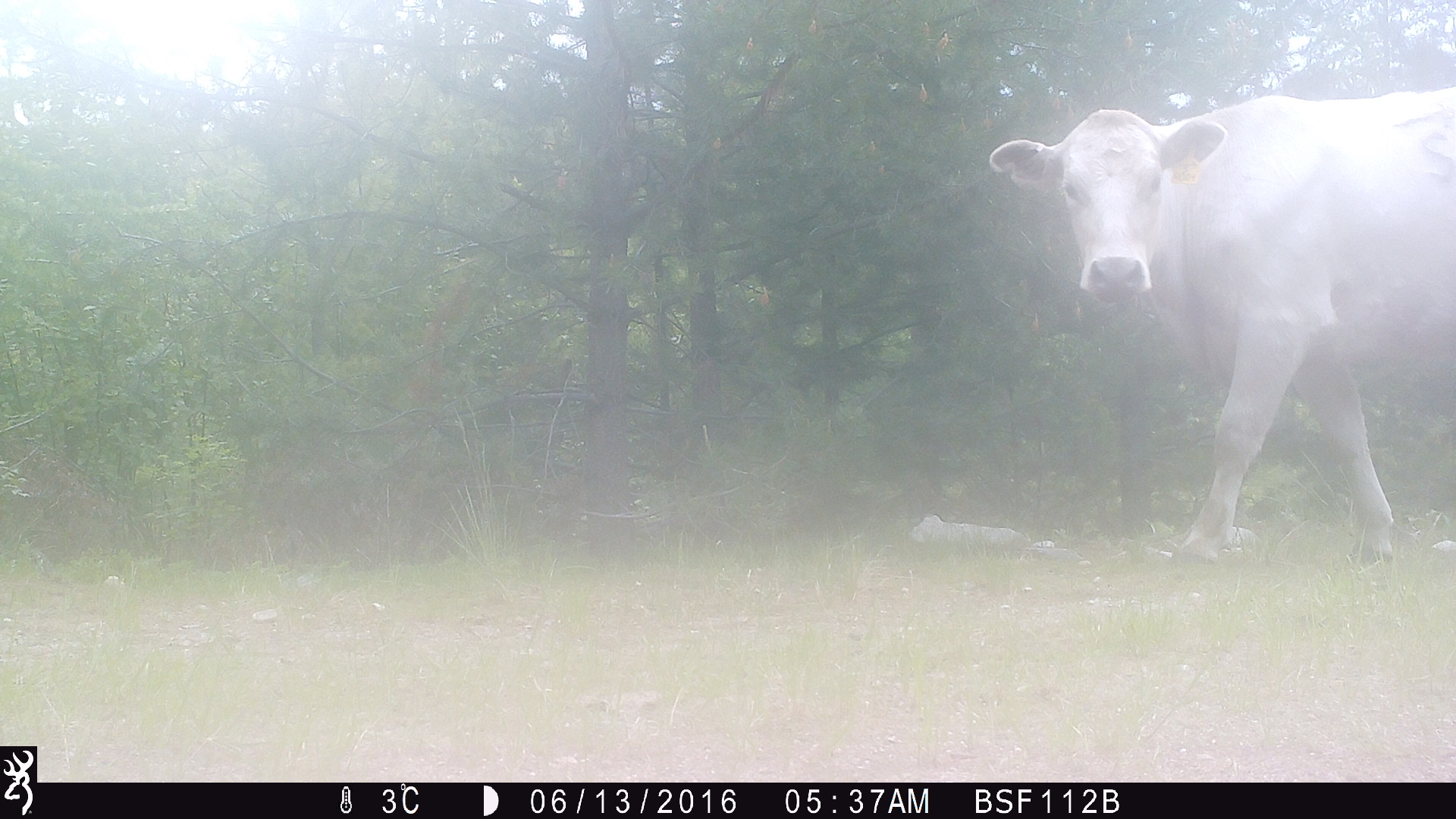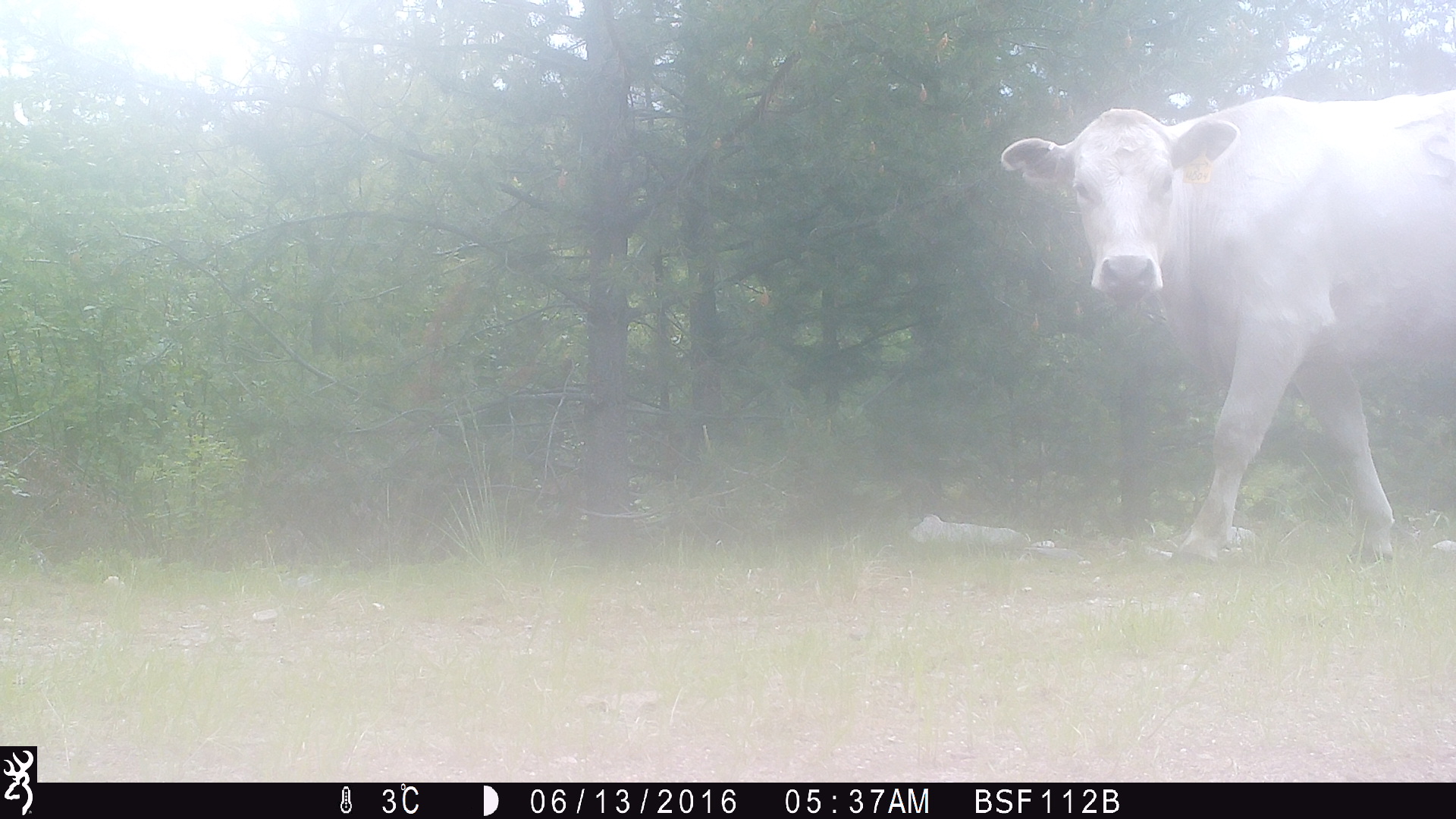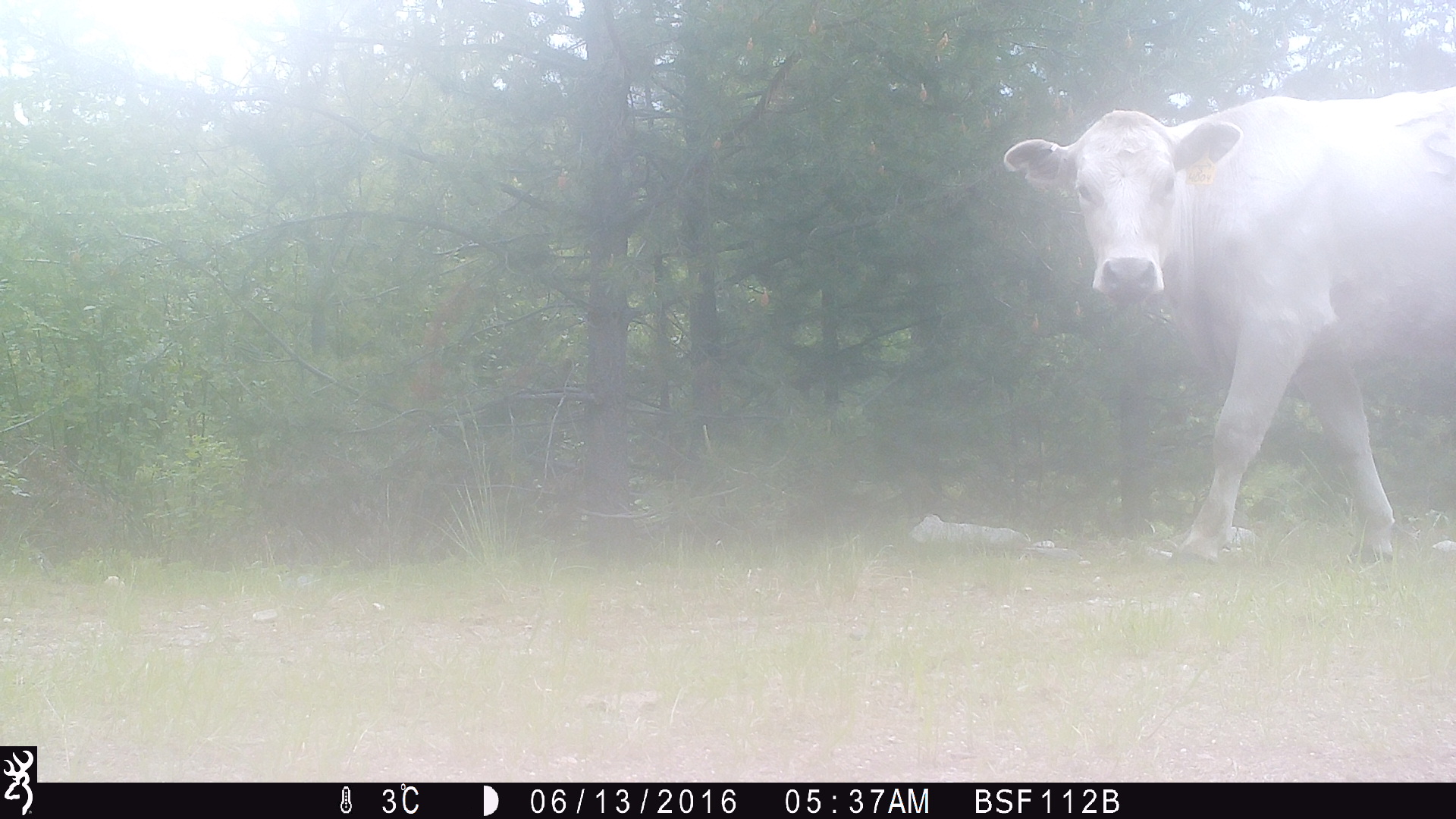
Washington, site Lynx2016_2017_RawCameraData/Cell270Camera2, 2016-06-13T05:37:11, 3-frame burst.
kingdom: Animalia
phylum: Chordata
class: Mammalia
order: Artiodactyla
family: Bovidae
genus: Bos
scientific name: Bos taurus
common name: domestic cattle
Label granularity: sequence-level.